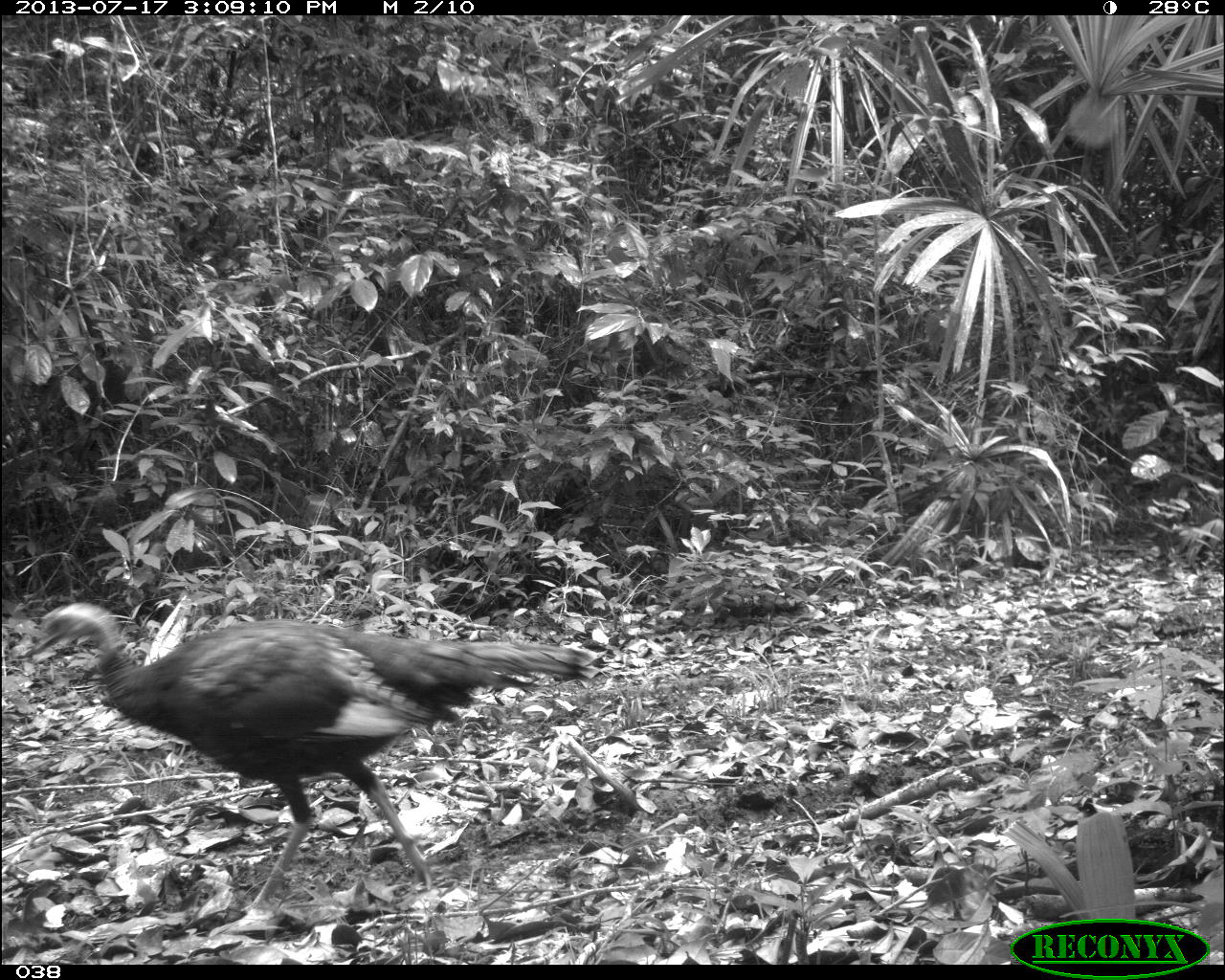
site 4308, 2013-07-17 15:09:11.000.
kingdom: Animalia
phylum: Chordata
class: Aves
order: Galliformes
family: Phasianidae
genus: Meleagris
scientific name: Meleagris ocellata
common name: ocellated turkey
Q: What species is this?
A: Meleagris ocellata (ocellated turkey).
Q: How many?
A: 3.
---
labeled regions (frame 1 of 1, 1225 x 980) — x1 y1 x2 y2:
meleagris ocellata: 24 599 601 942